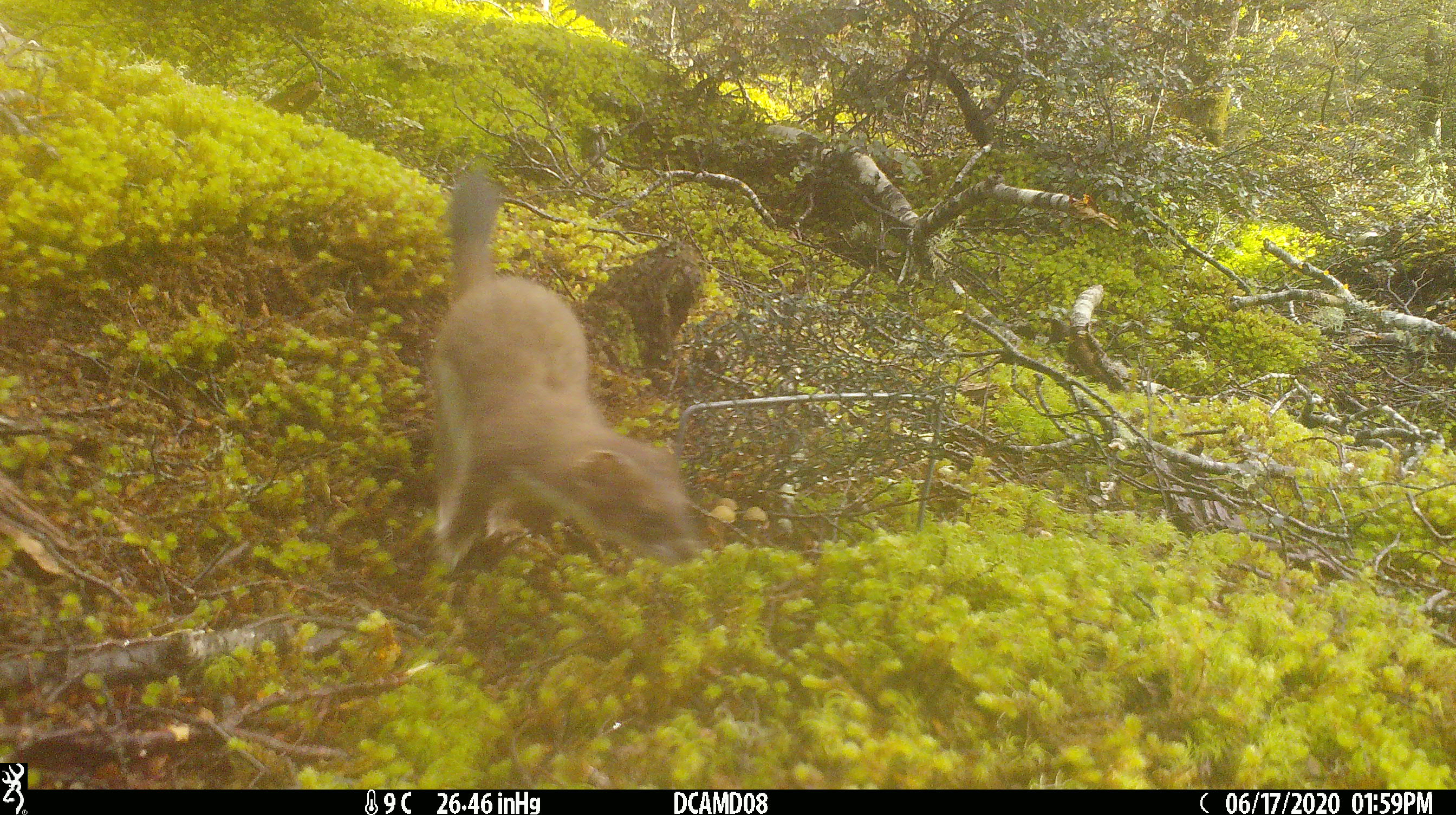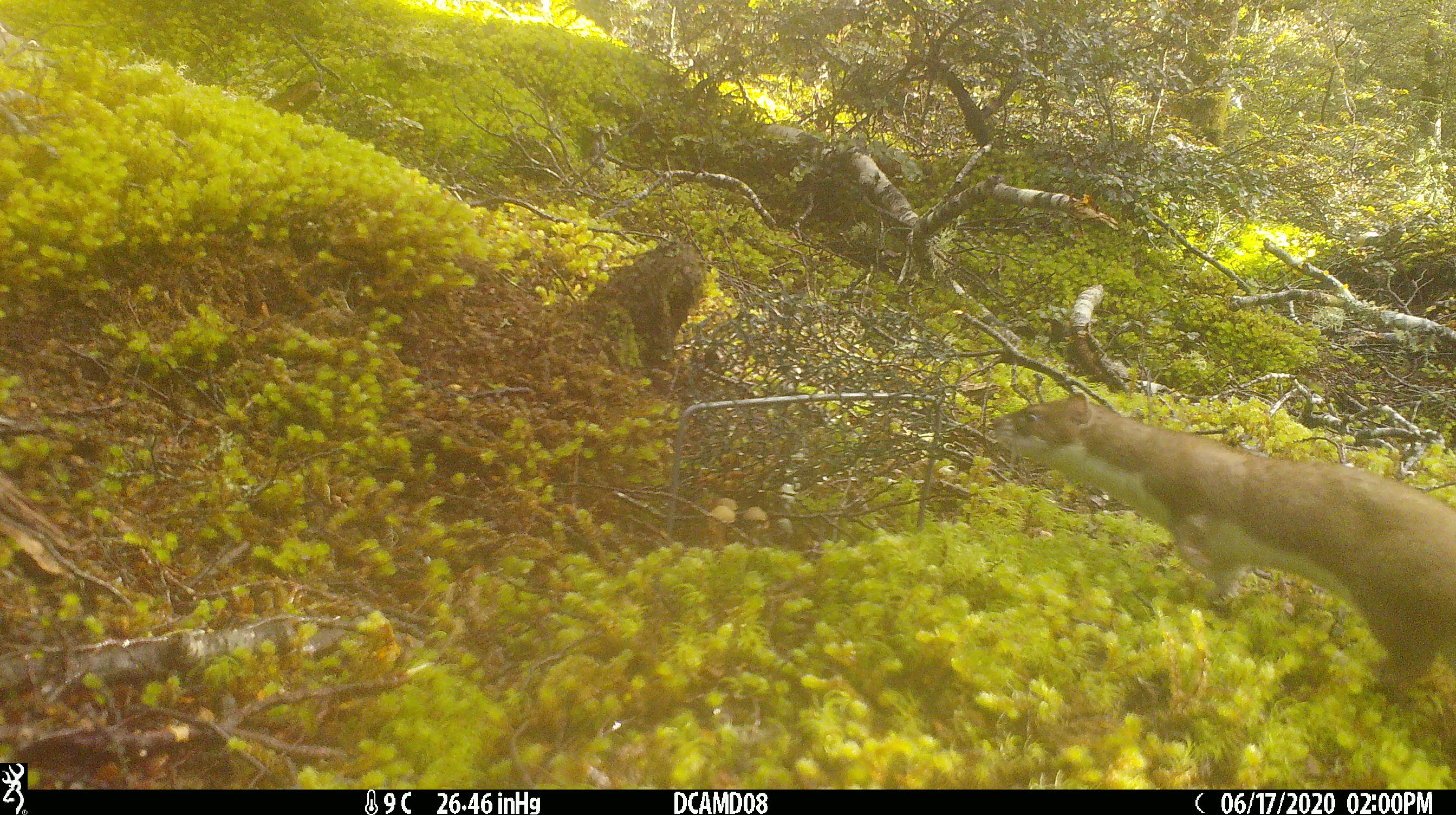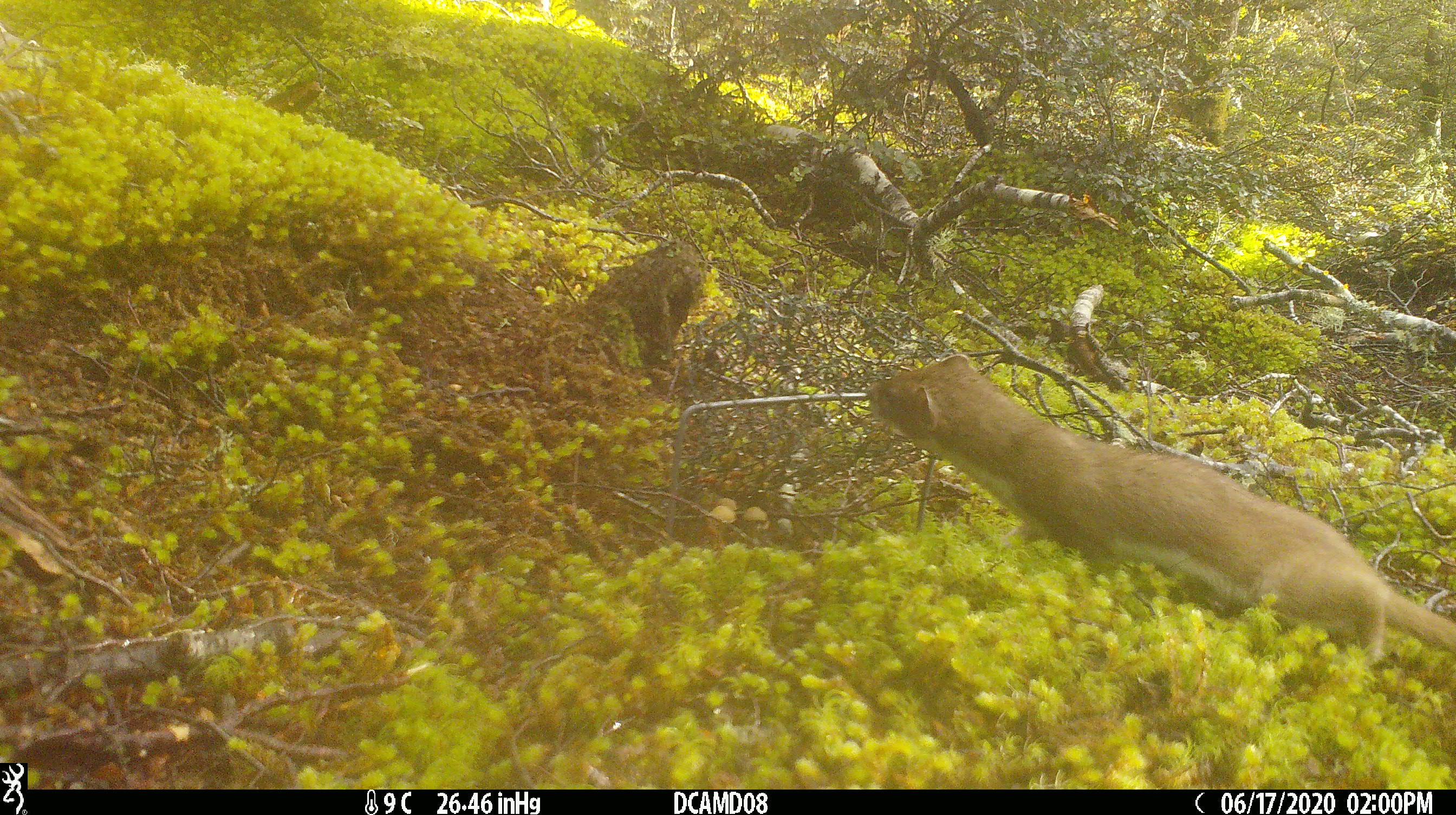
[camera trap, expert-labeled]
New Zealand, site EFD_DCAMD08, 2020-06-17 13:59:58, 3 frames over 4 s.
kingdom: Animalia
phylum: Chordata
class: Mammalia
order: Carnivora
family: Mustelidae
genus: Mustela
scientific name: Mustela erminea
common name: stoat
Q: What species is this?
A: Stoat (Mustela erminea).